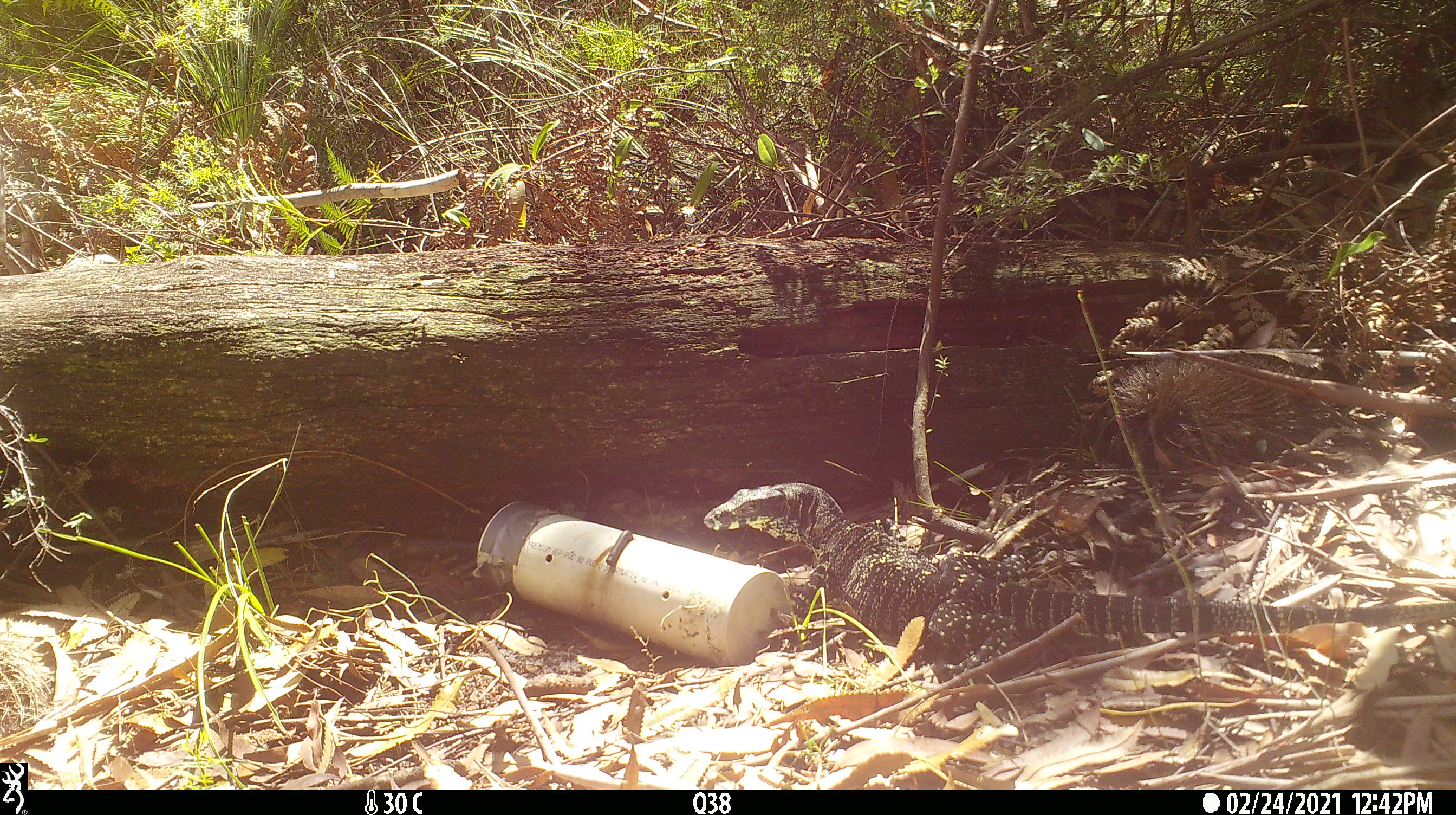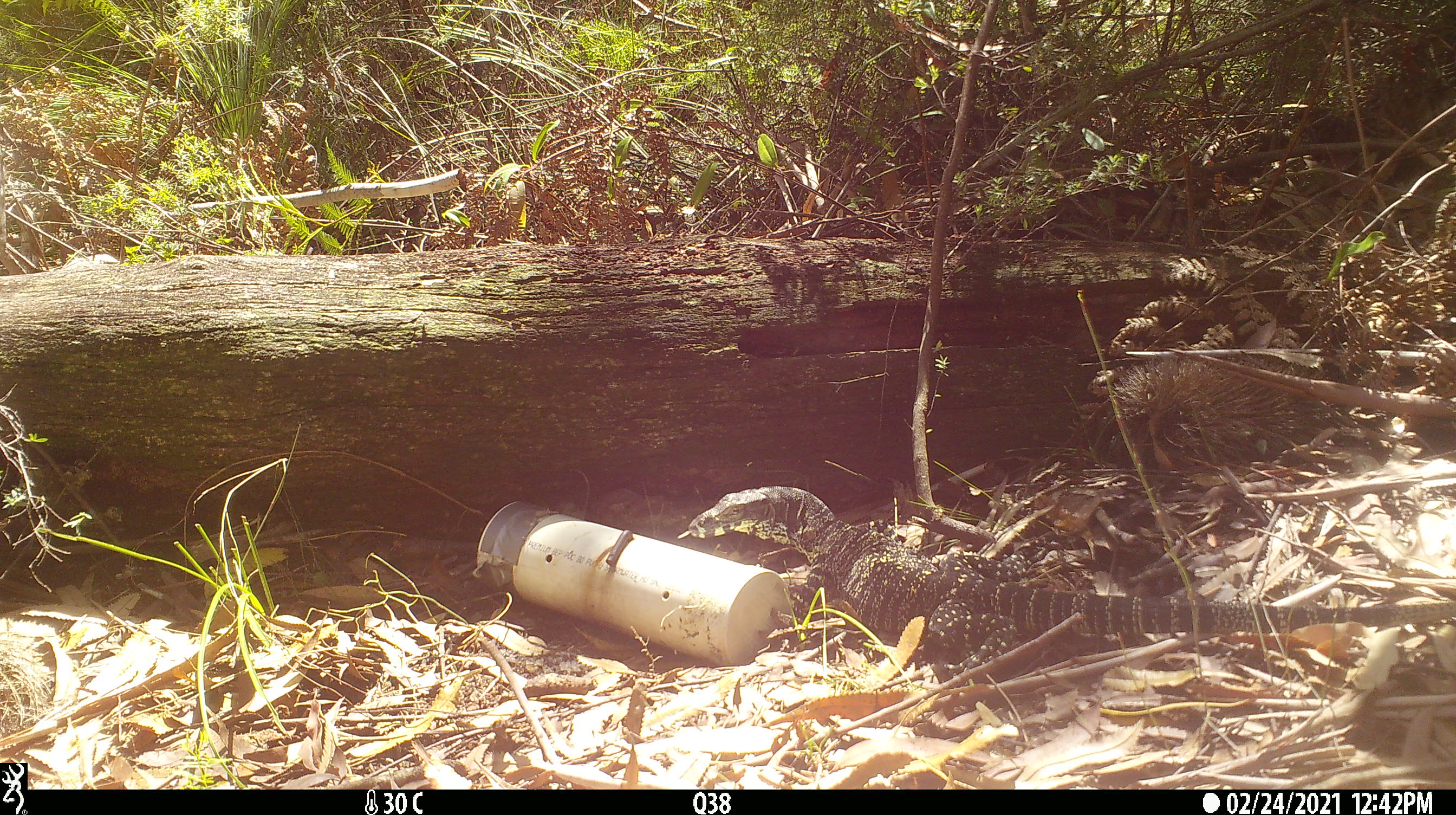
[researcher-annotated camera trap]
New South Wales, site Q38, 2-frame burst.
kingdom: Animalia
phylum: Chordata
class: Reptilia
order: Squamata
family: Varanidae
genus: Varanus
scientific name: Varanus varius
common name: lace monitor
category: goanna